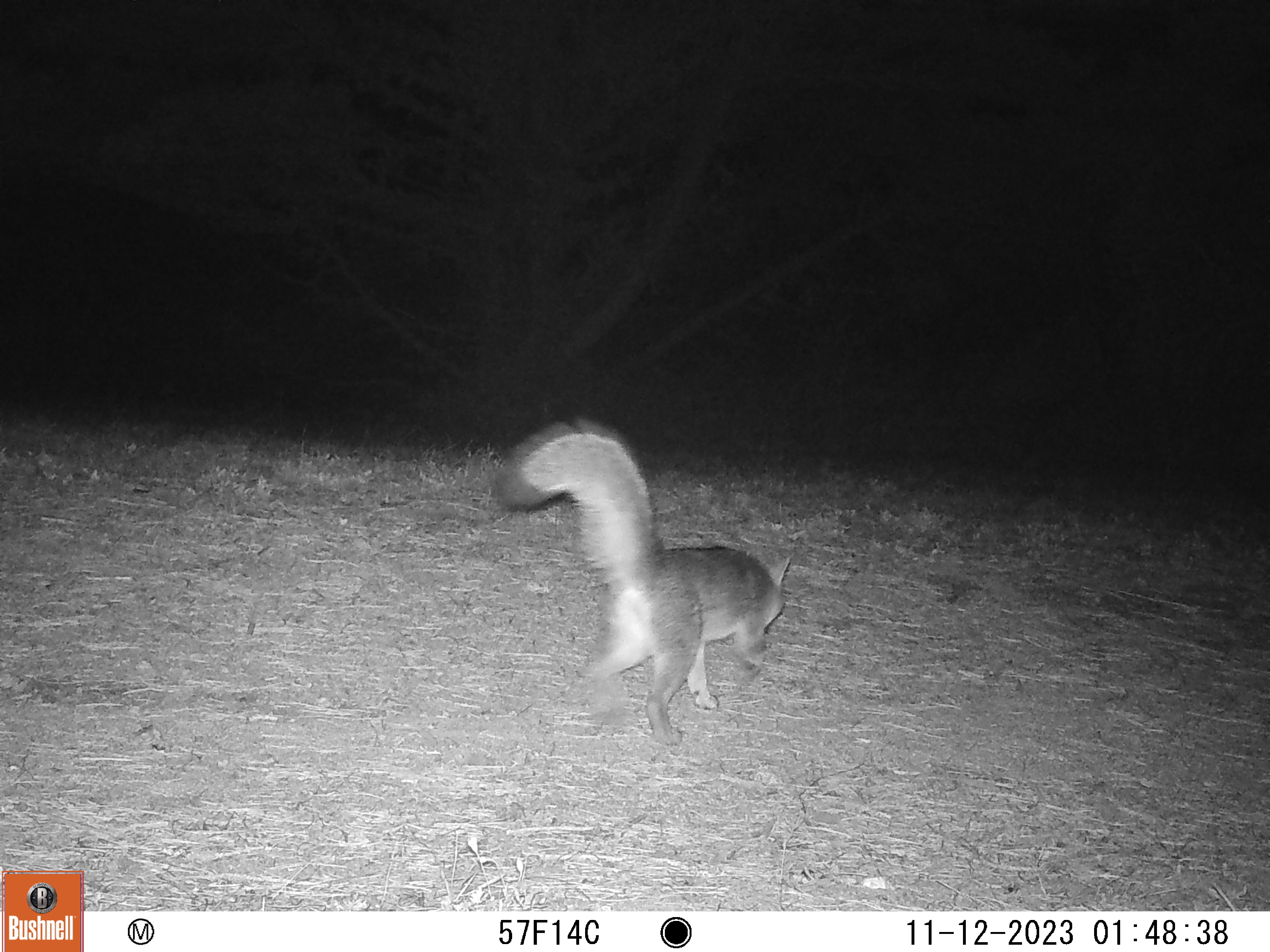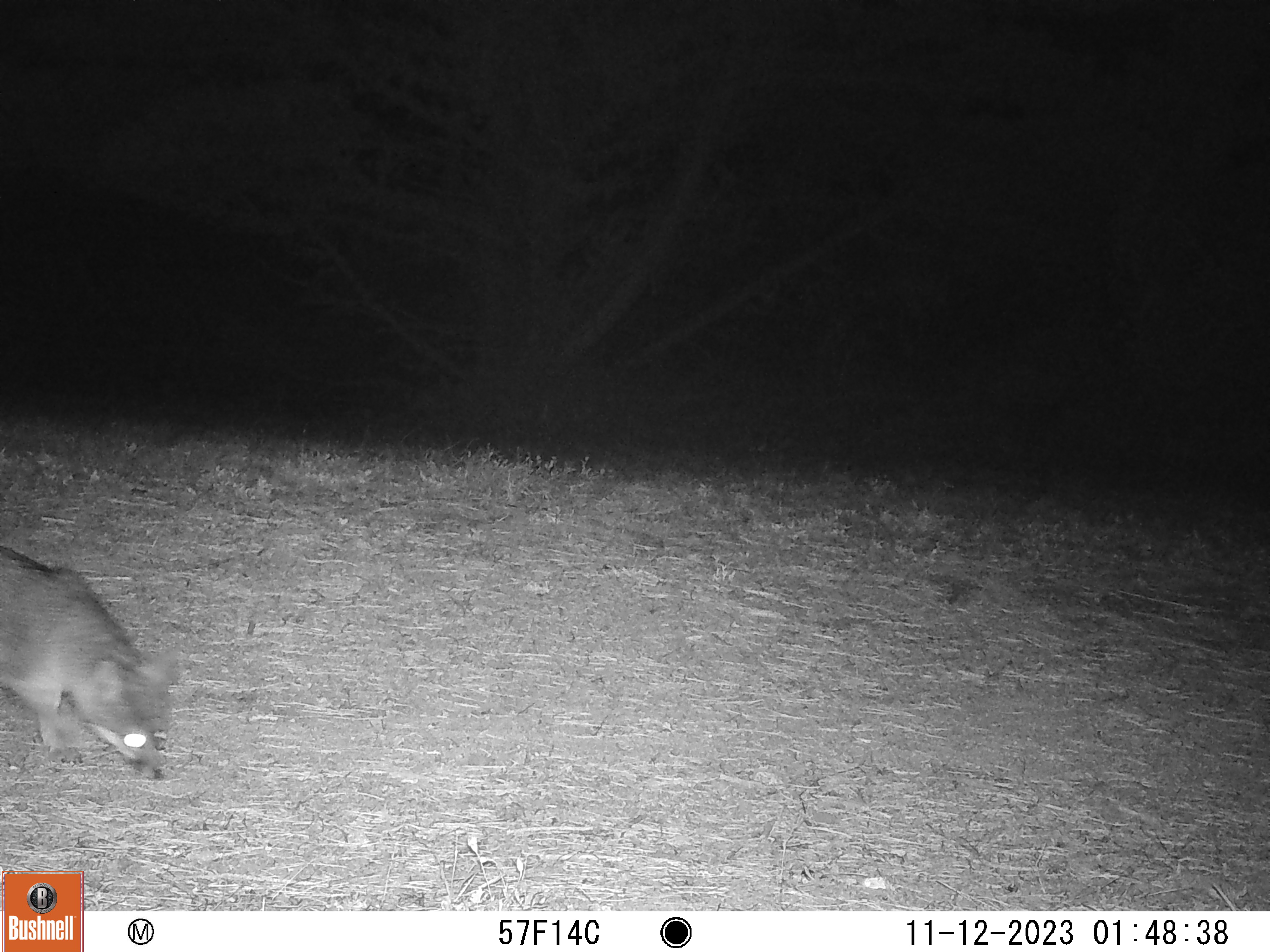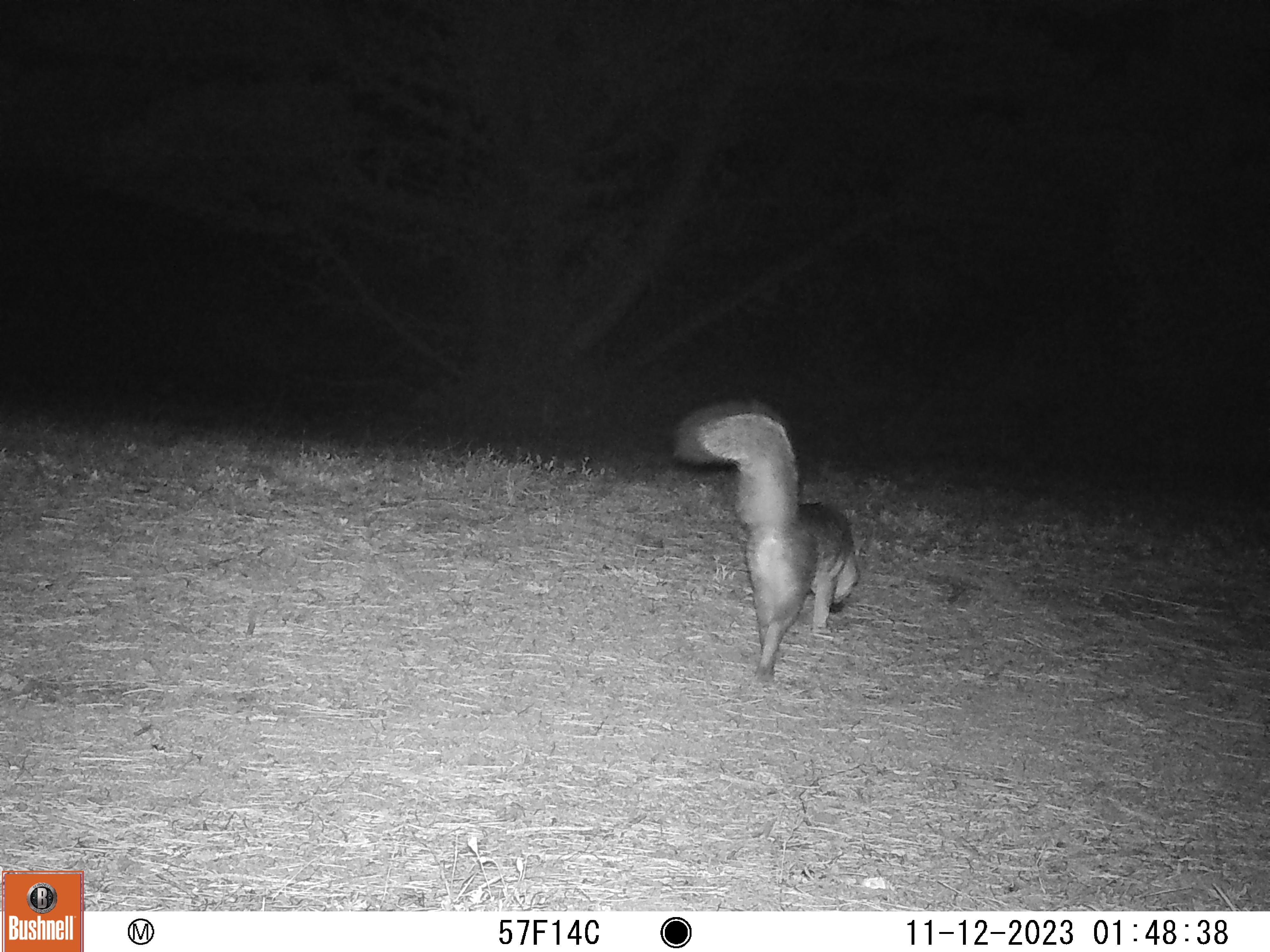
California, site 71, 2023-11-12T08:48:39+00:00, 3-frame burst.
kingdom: Animalia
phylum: Chordata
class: Mammalia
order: Carnivora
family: Canidae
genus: Urocyon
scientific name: Urocyon cinereoargenteus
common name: gray fox